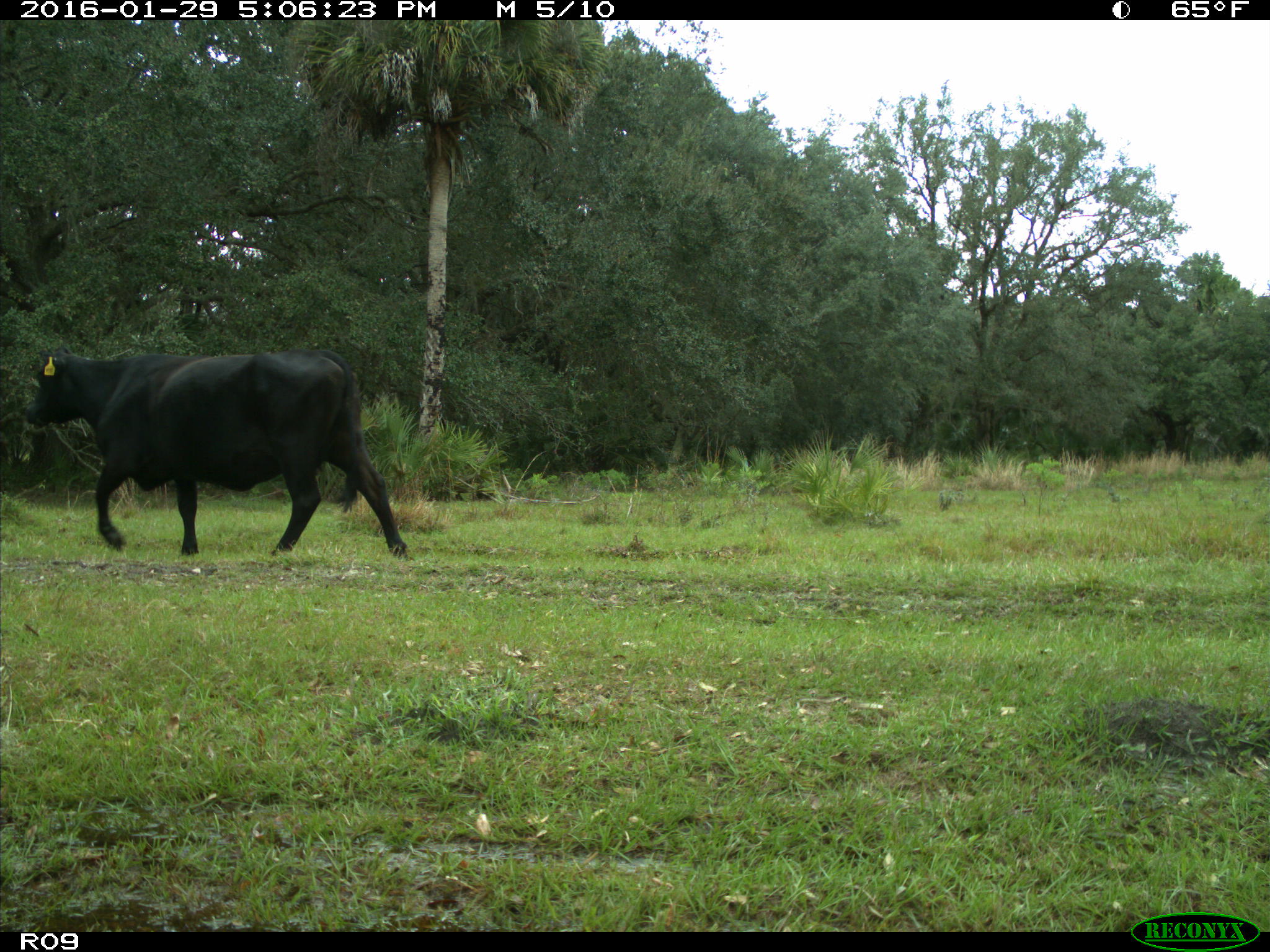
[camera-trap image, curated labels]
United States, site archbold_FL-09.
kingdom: Animalia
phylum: Chordata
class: Mammalia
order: Artiodactyla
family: Bovidae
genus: Bos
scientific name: Bos taurus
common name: domestic cow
Bos taurus (domestic cow).